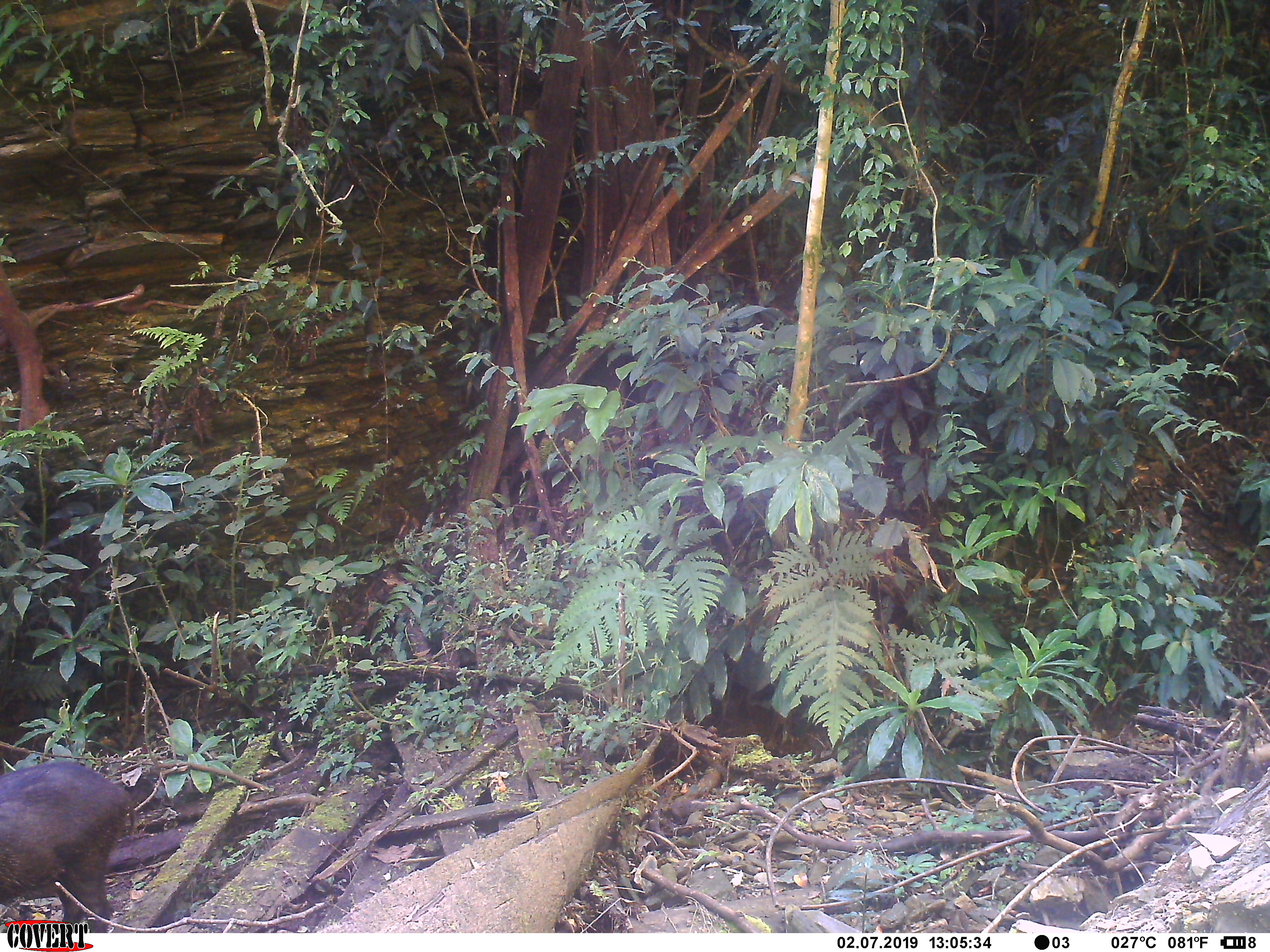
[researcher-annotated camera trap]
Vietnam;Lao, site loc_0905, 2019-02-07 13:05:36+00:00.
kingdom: Animalia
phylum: Chordata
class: Mammalia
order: Artiodactyla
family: Suidae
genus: Sus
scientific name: Sus scrofa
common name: eurasian wild pig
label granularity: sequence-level